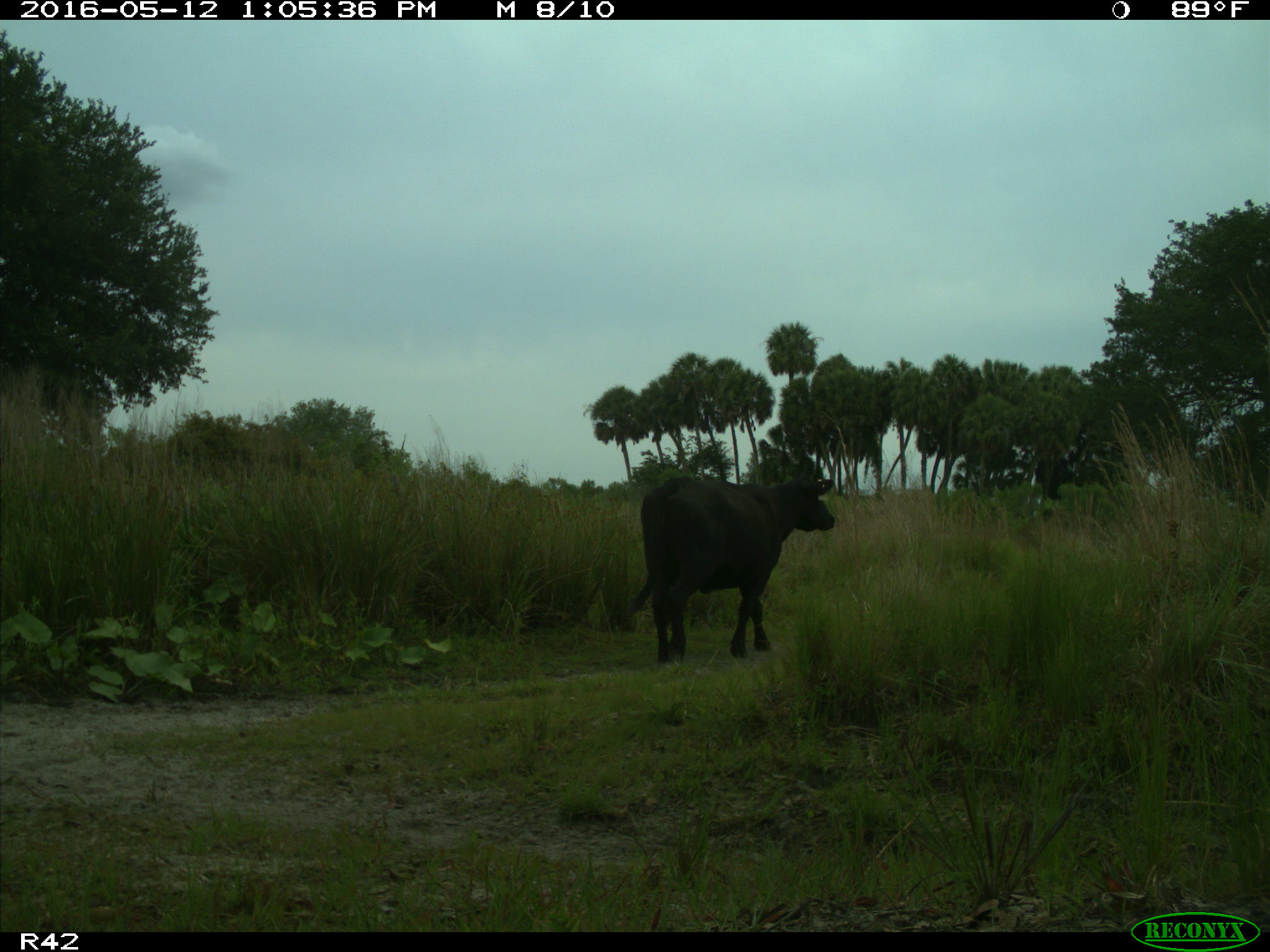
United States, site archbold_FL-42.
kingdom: Animalia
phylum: Chordata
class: Mammalia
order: Artiodactyla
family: Bovidae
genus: Bos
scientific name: Bos taurus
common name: domestic cow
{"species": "Bos taurus (domestic cow)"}